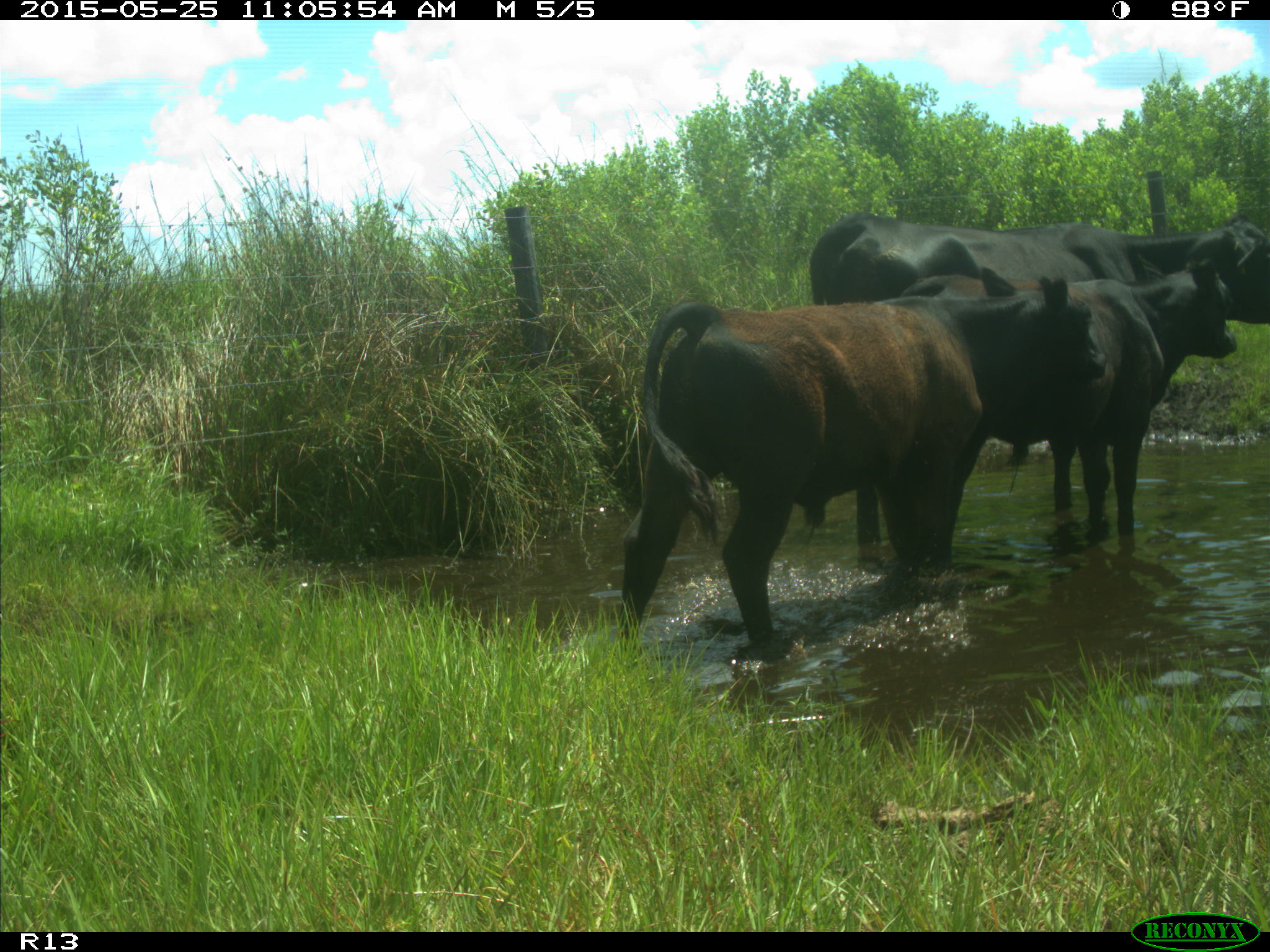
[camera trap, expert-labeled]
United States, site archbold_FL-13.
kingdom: Animalia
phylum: Chordata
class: Mammalia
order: Artiodactyla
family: Bovidae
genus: Bos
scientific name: Bos taurus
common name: domestic cow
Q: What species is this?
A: Bos taurus (domestic cow).